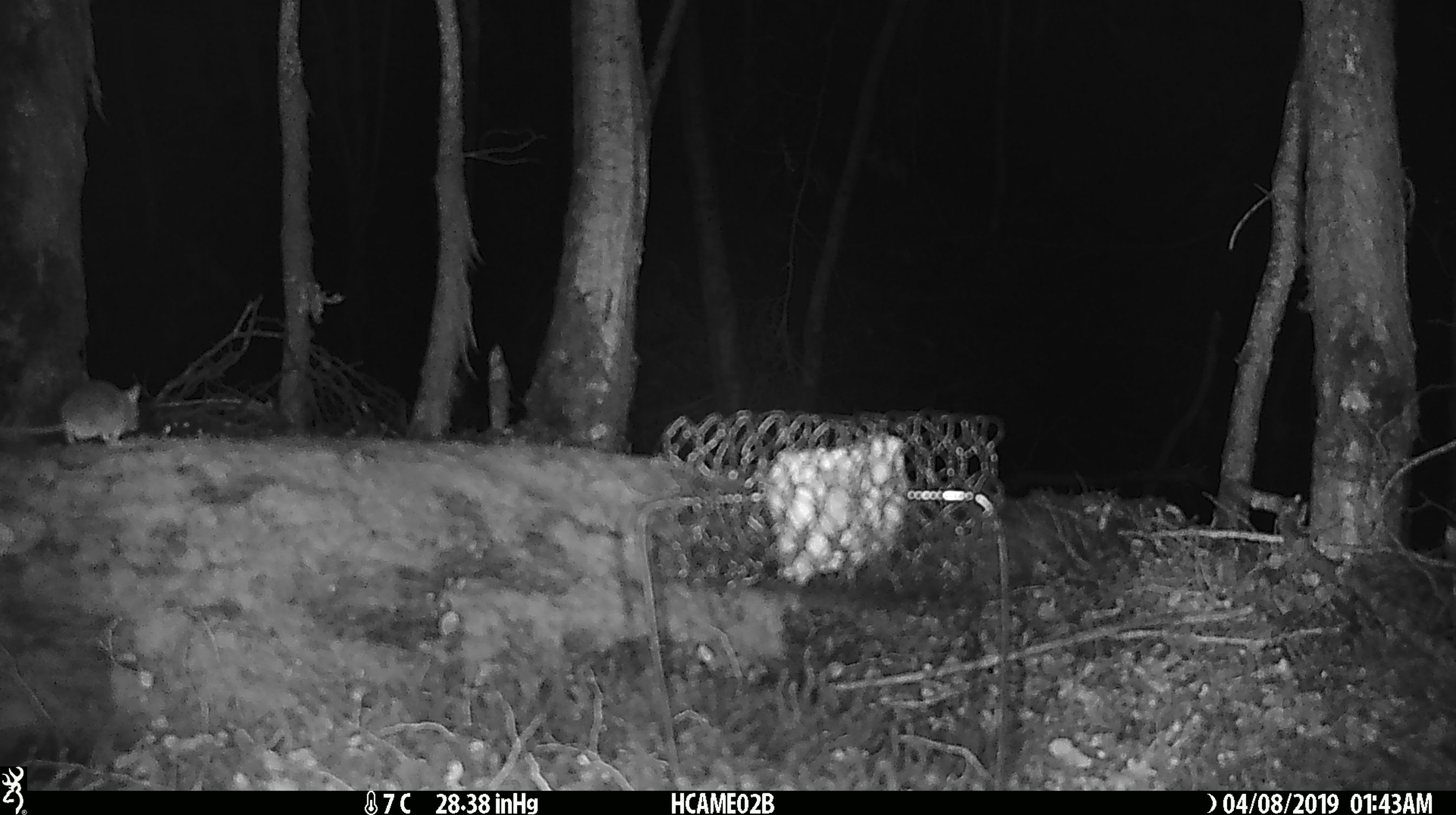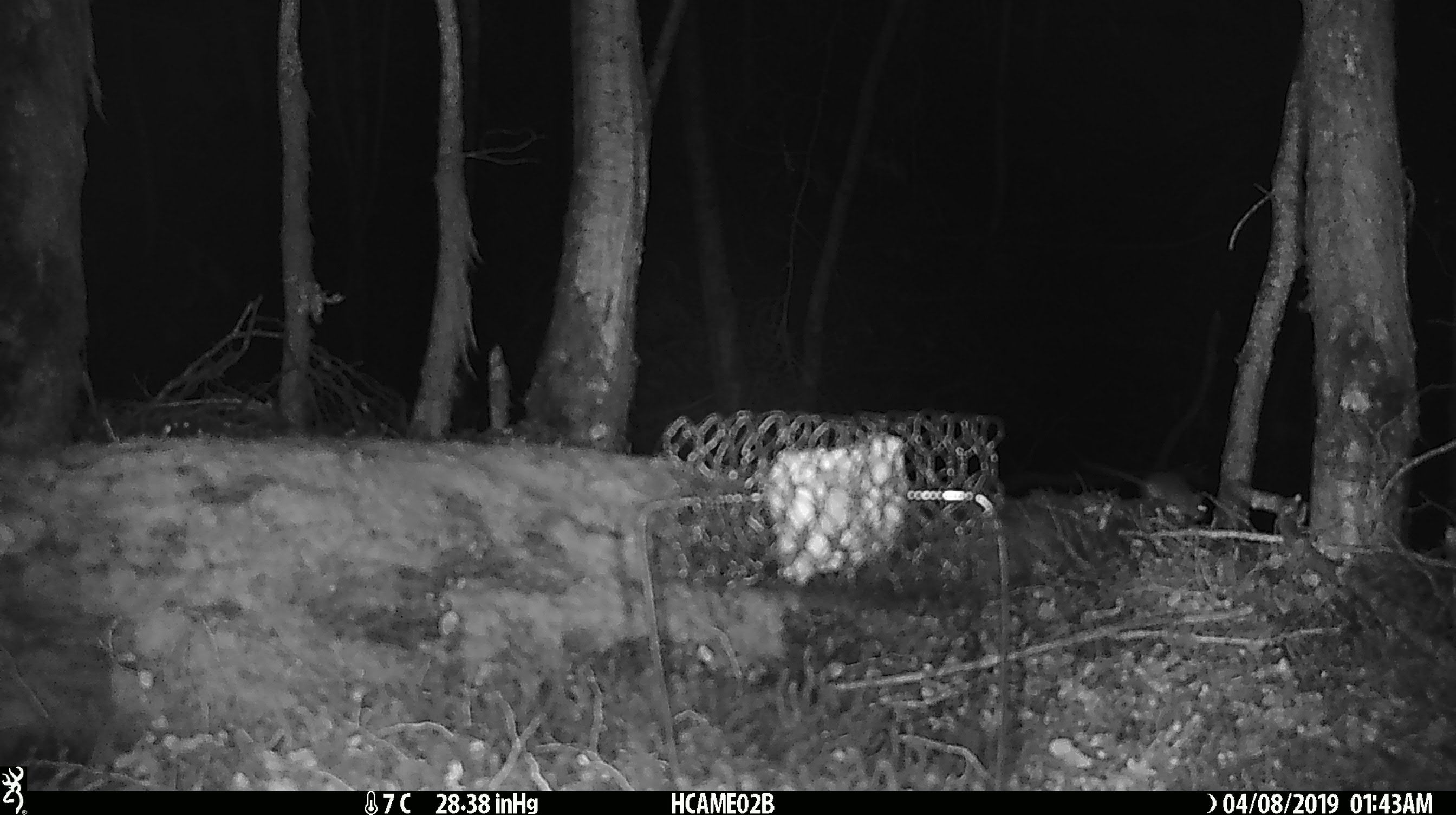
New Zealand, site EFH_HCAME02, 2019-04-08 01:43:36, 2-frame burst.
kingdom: Animalia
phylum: Chordata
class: Mammalia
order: Rodentia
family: Muridae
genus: Mus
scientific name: Mus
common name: mouse